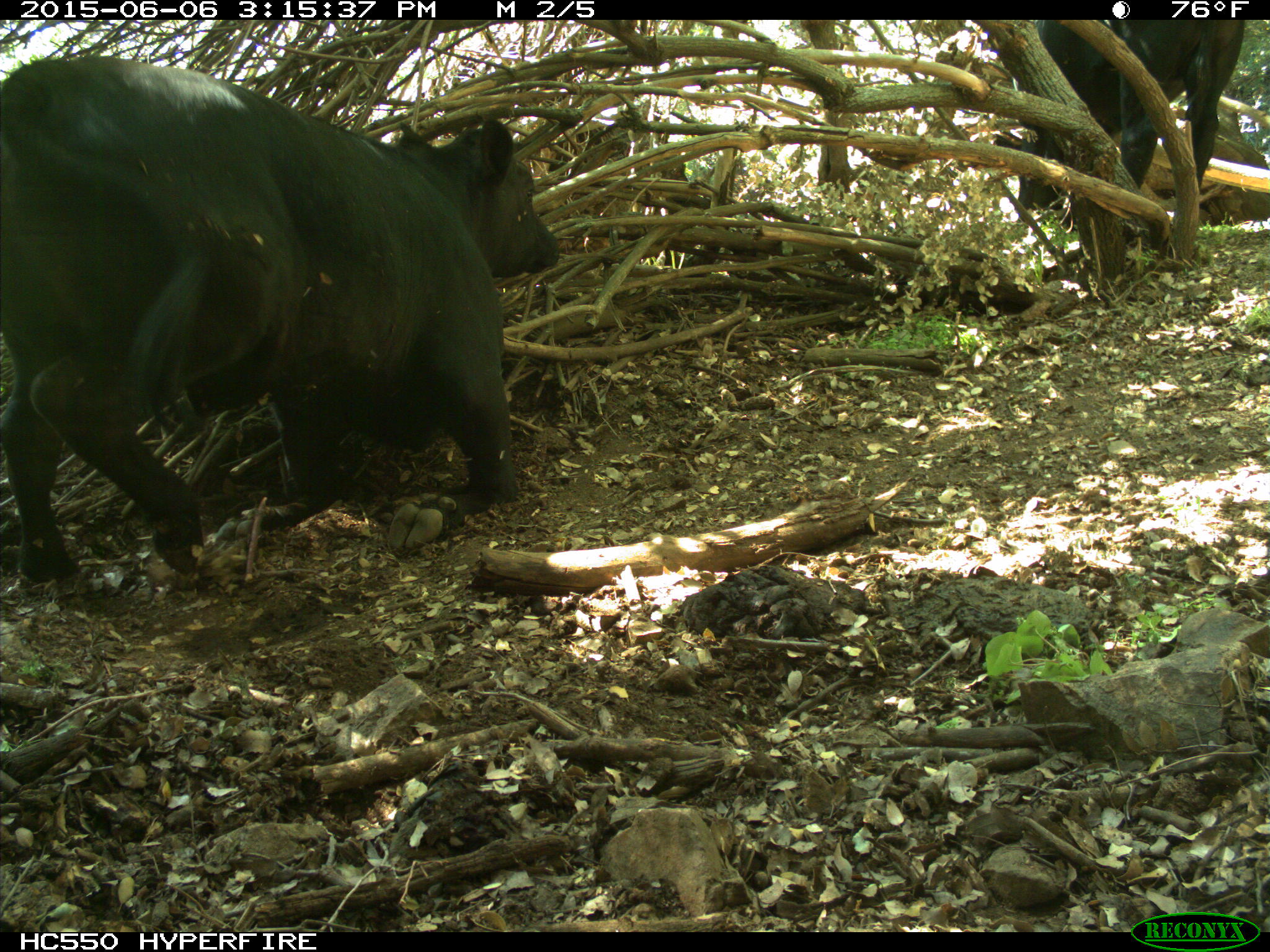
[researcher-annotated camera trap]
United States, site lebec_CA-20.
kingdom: Animalia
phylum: Chordata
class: Mammalia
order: Artiodactyla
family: Bovidae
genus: Bos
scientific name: Bos taurus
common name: domestic cow